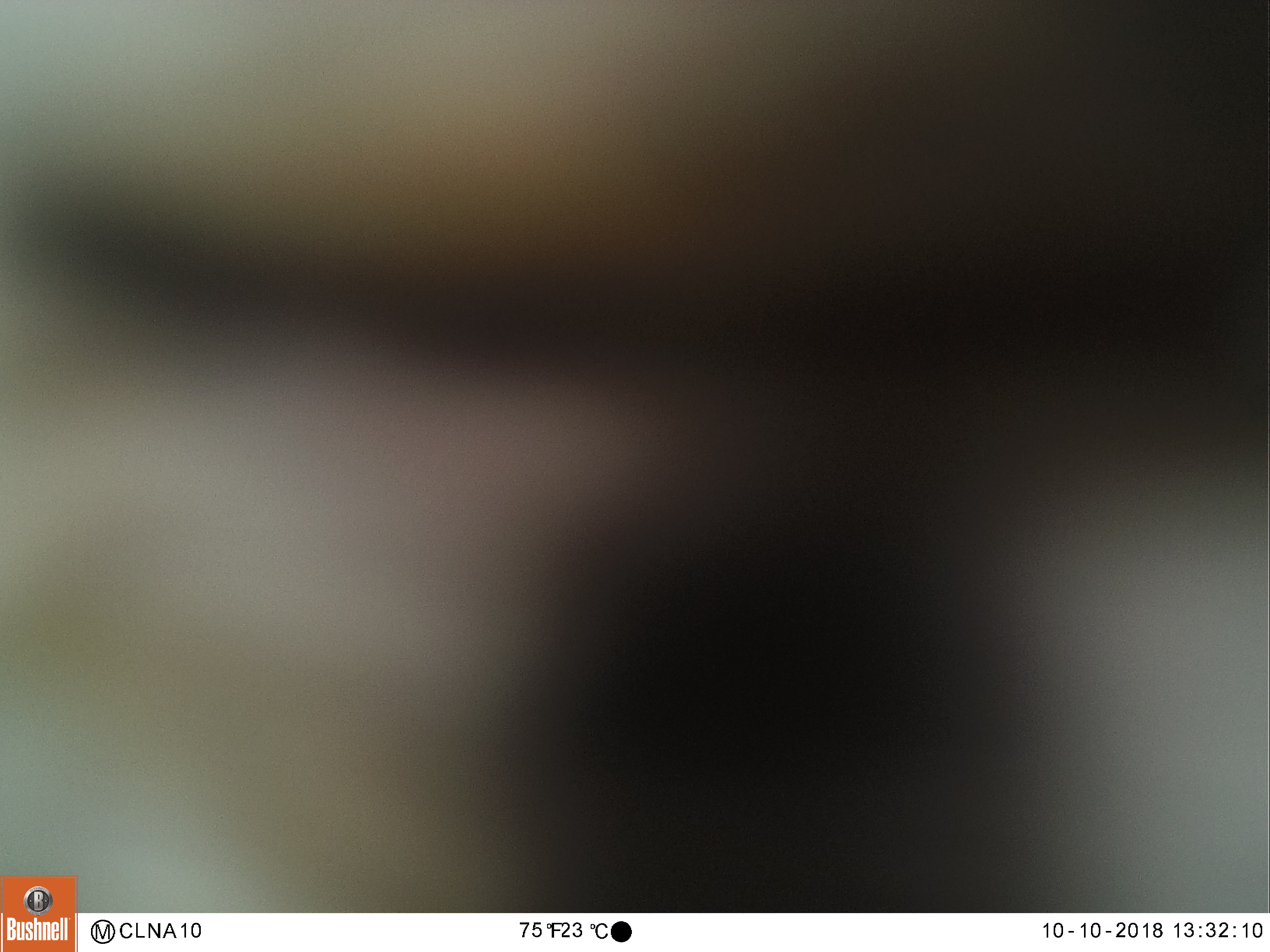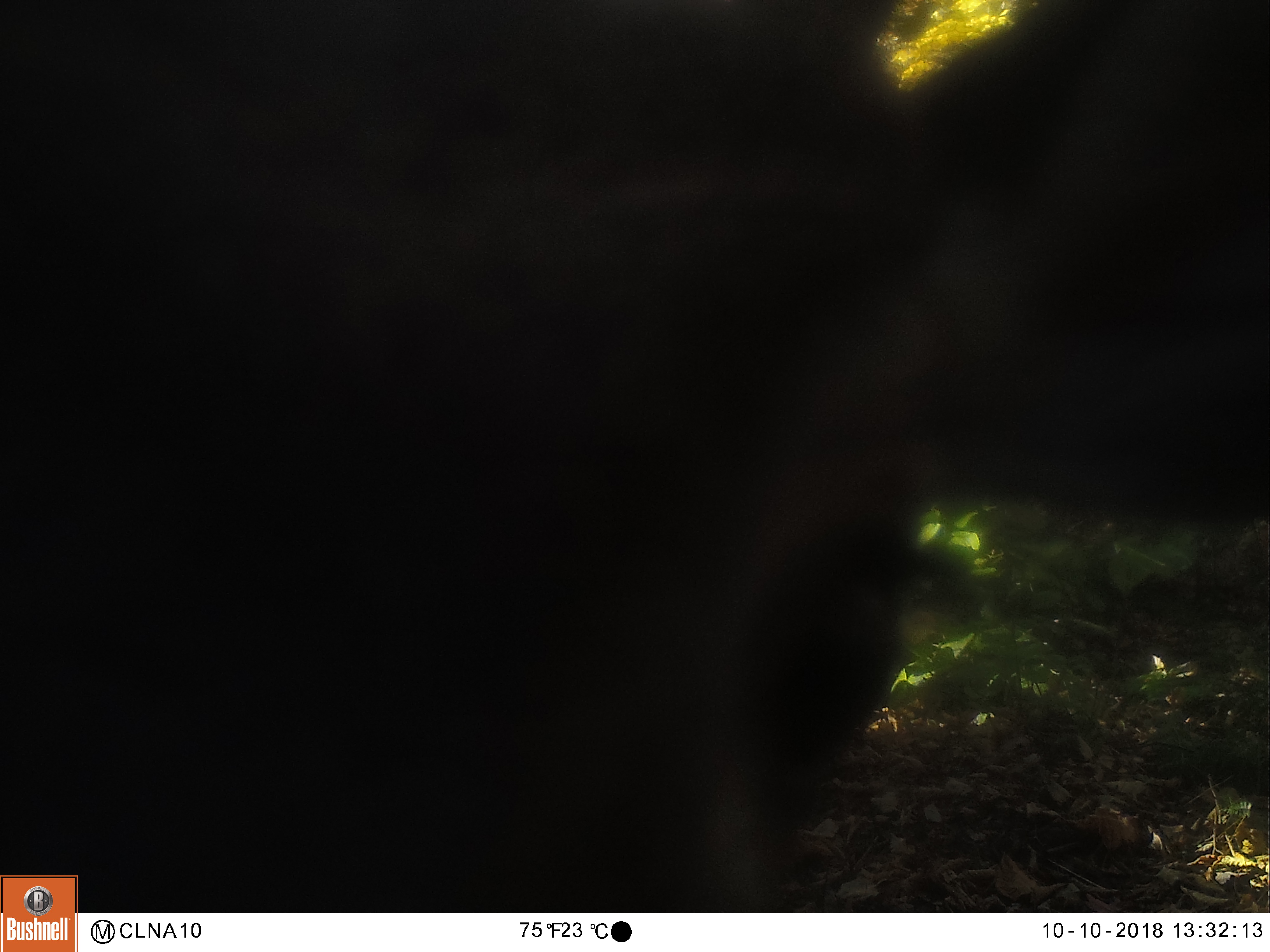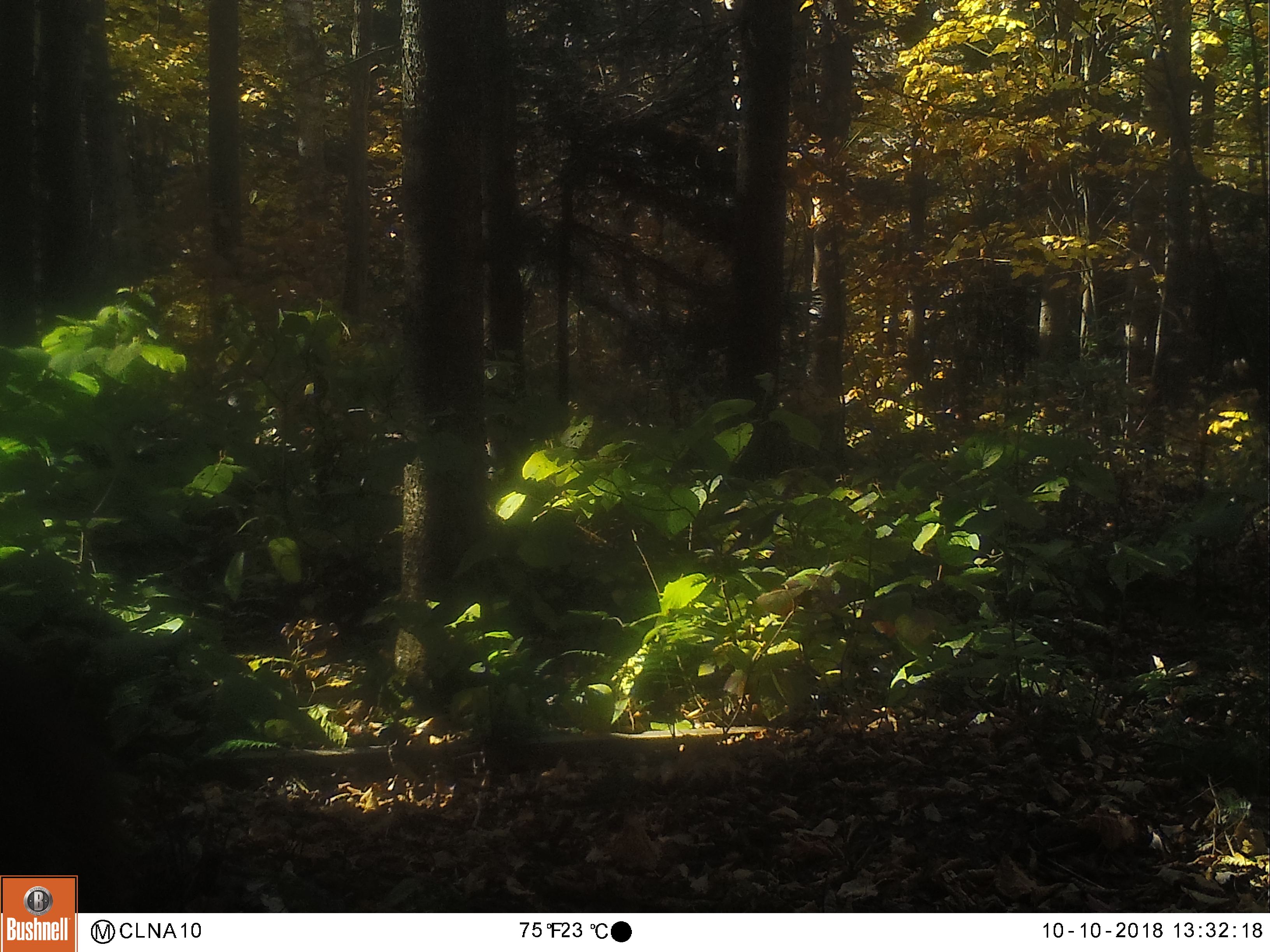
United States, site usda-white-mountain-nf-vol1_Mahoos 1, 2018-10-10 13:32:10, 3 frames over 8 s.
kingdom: Animalia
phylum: Chordata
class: Mammalia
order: Artiodactyla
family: Cervidae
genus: Odocoileus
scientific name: Odocoileus virginianus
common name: white-tailed deer